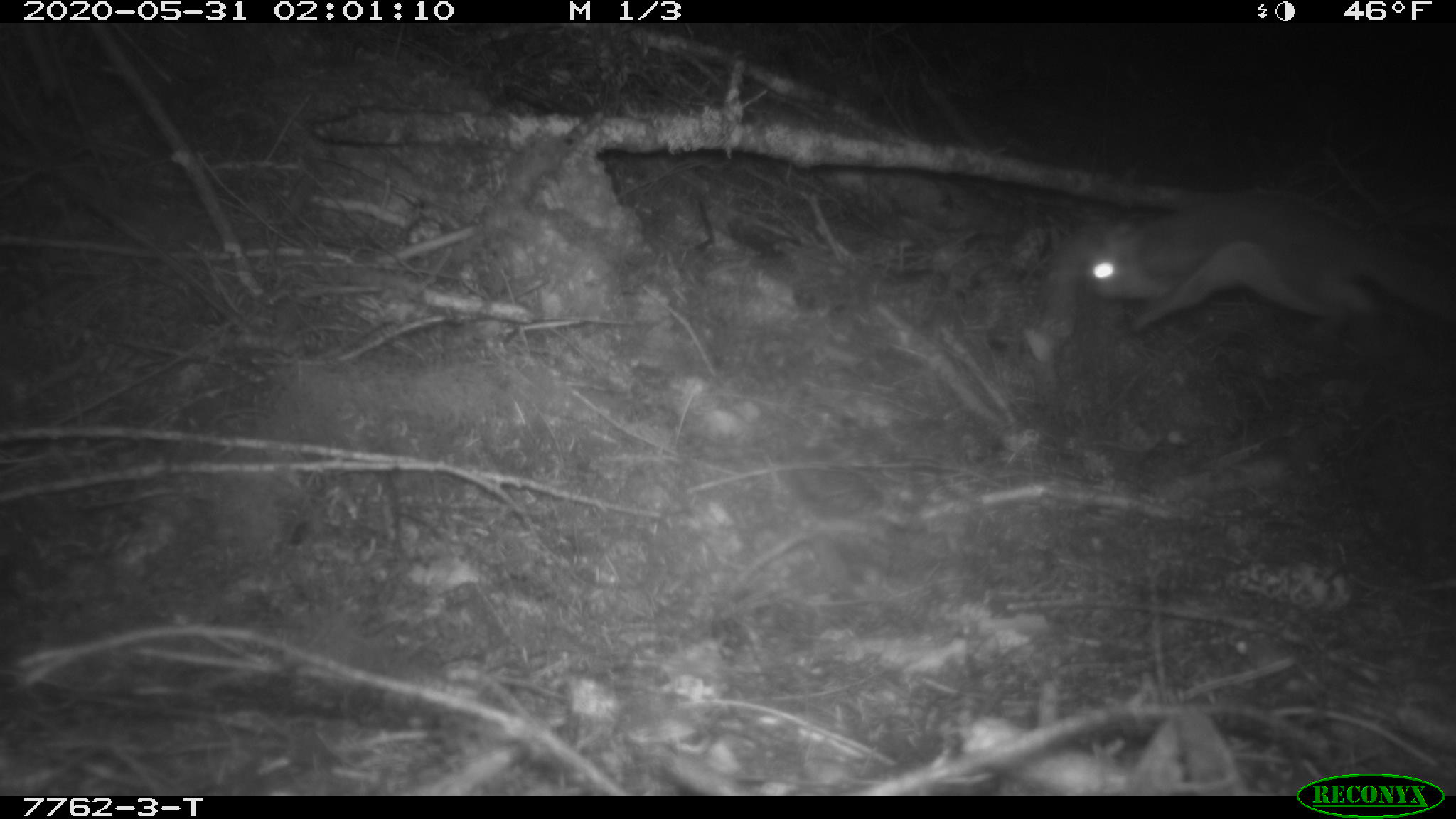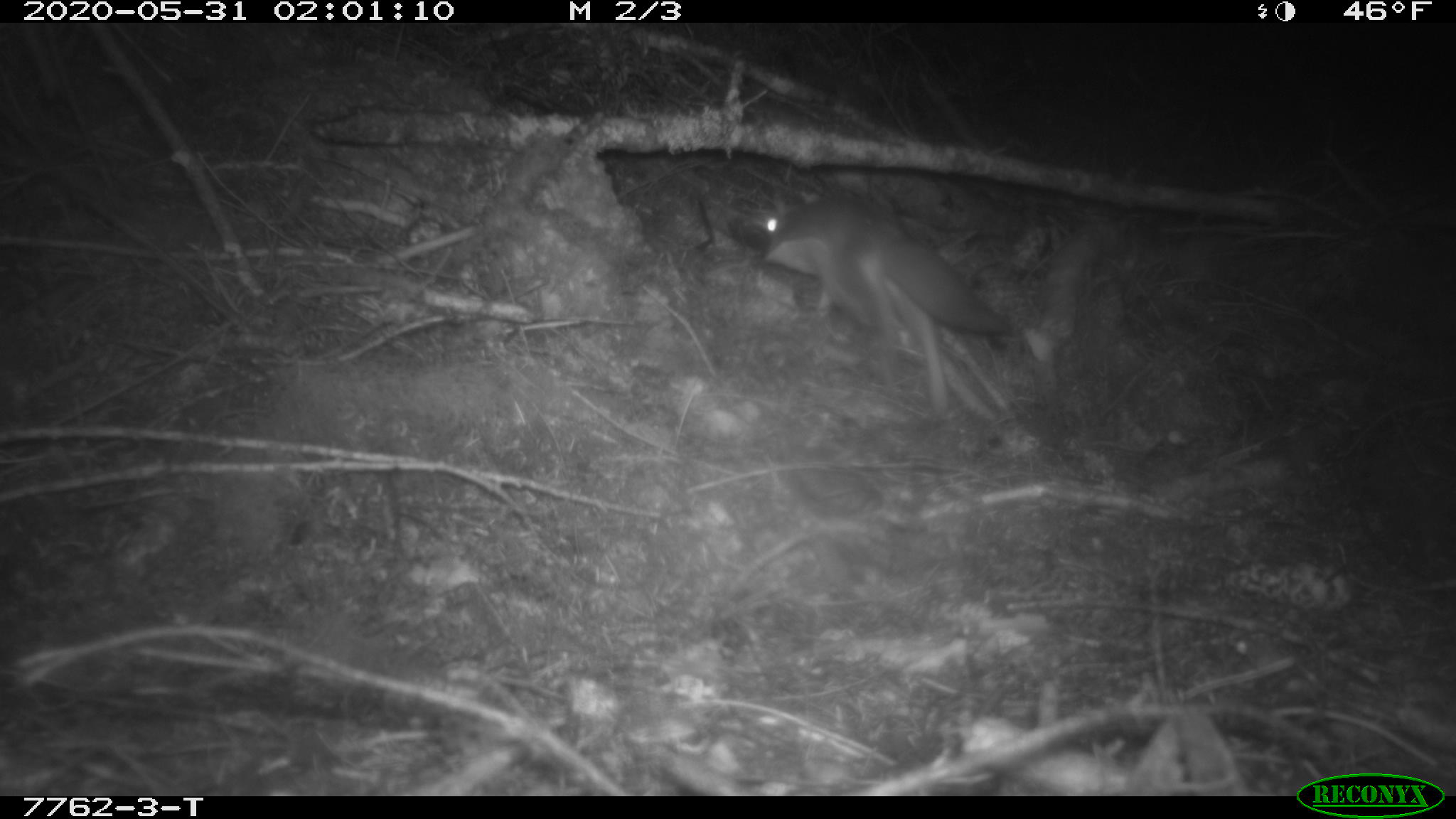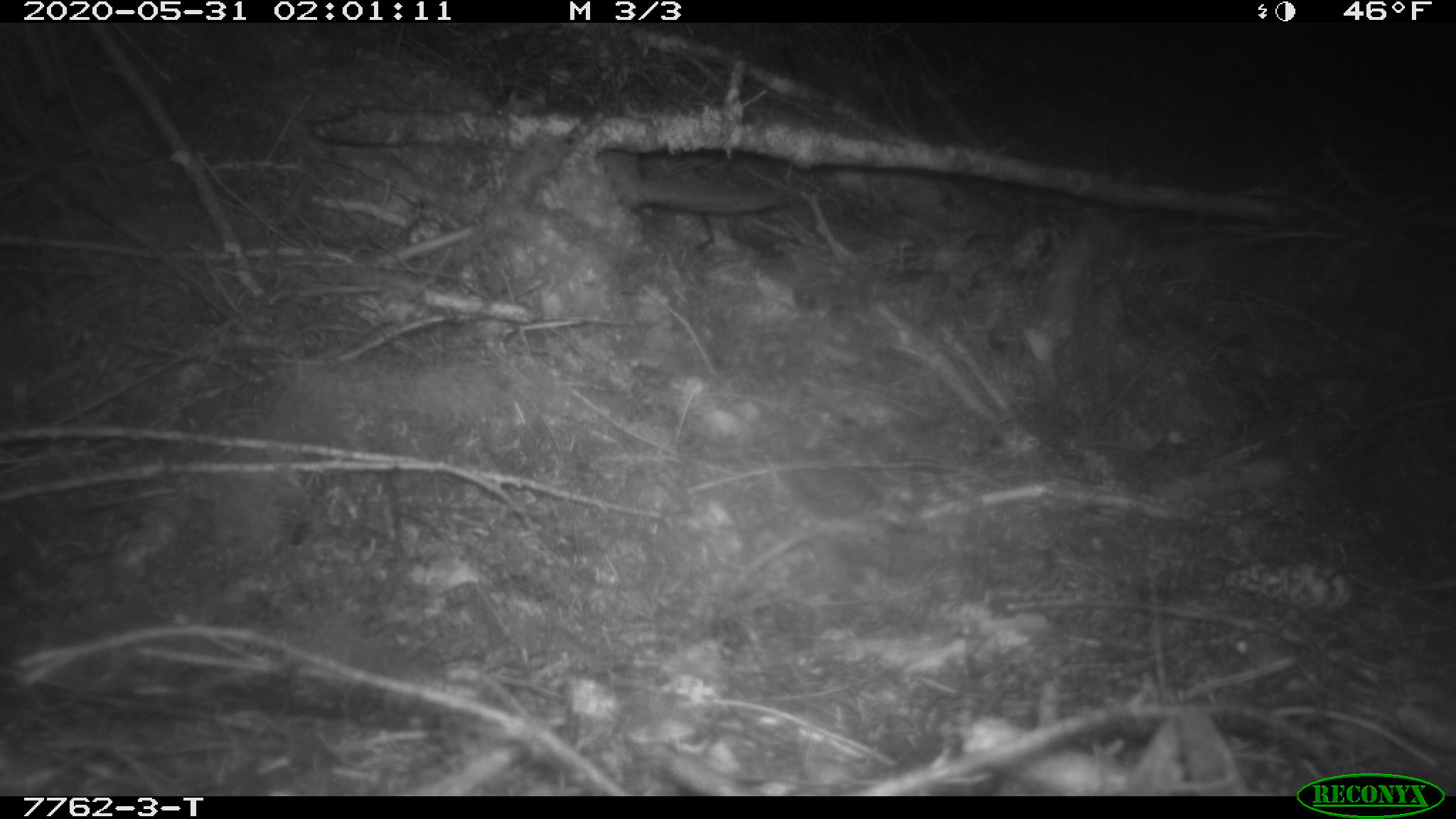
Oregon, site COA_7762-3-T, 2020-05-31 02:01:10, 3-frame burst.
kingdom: Animalia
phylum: Chordata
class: Mammalia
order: Rodentia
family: Sciuridae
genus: Glaucomys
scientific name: Glaucomys oregonensis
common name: humboldt's flying squirrel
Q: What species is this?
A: Humboldt's flying squirrel (Glaucomys oregonensis).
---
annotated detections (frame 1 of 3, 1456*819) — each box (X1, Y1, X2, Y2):
humboldt's flying squirrel: (1072, 176, 1454, 360)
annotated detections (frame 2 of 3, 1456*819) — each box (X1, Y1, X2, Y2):
humboldt's flying squirrel: (755, 186, 1023, 395)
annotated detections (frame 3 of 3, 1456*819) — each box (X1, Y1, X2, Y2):
humboldt's flying squirrel: (596, 146, 799, 221)